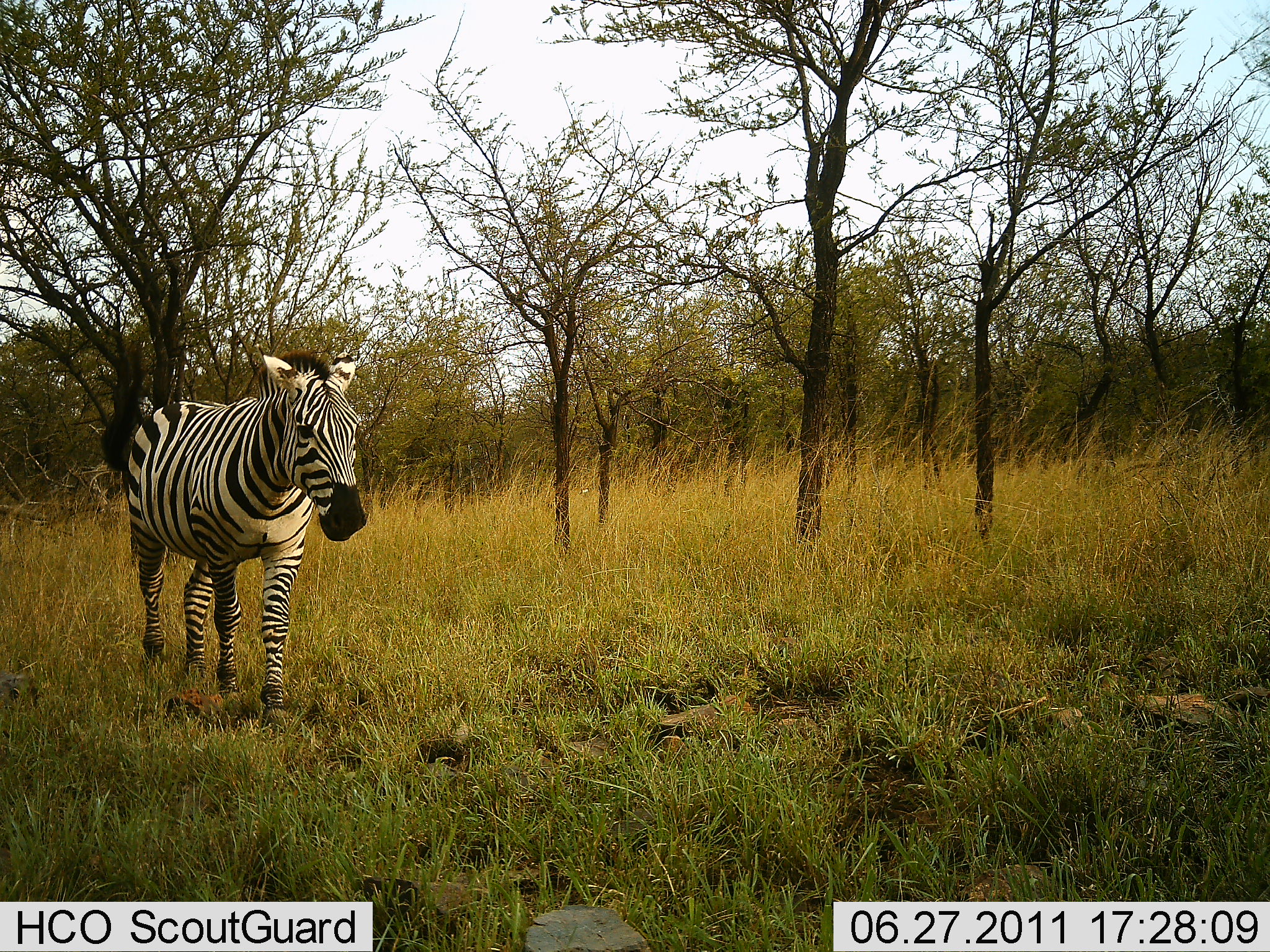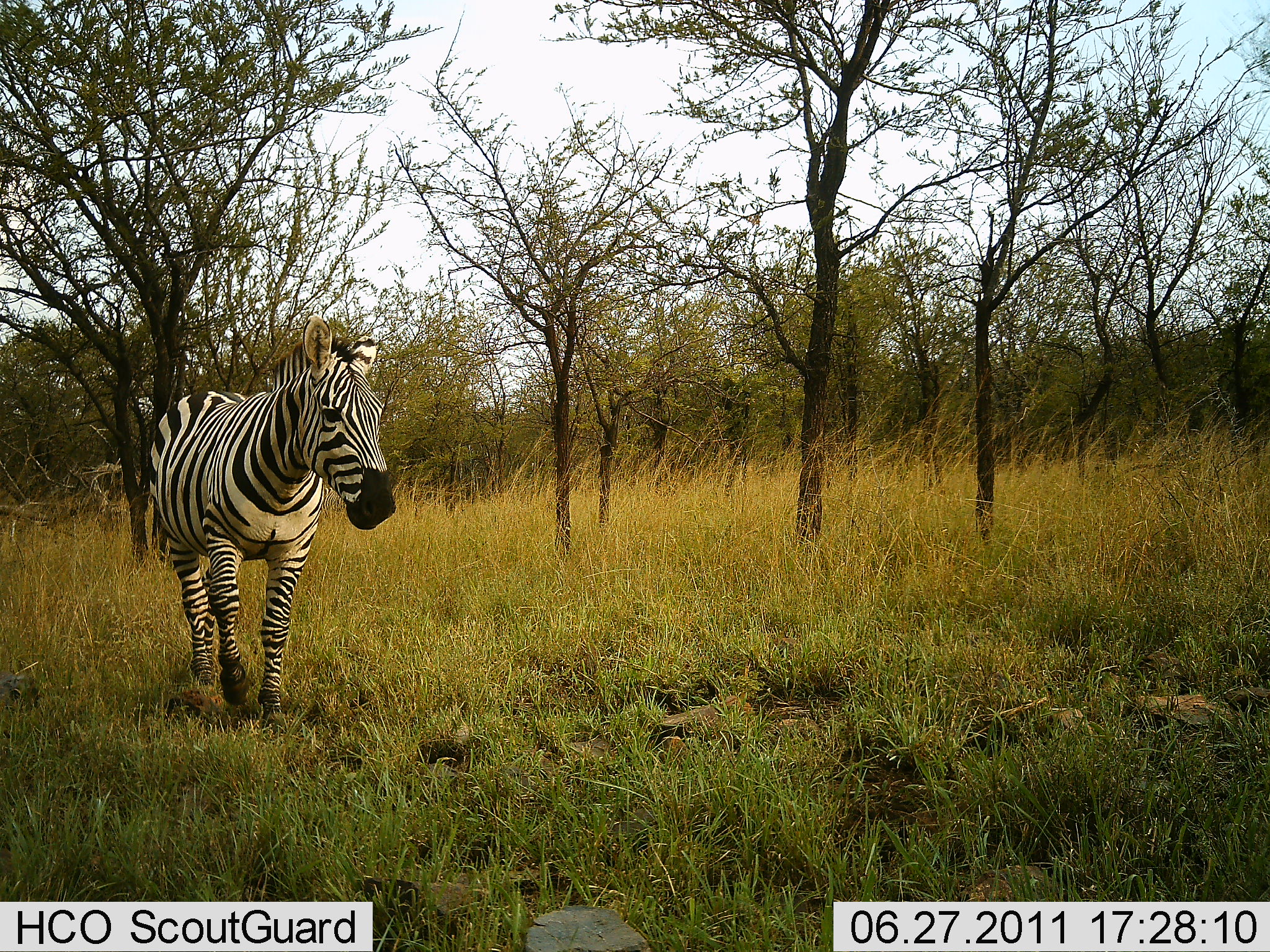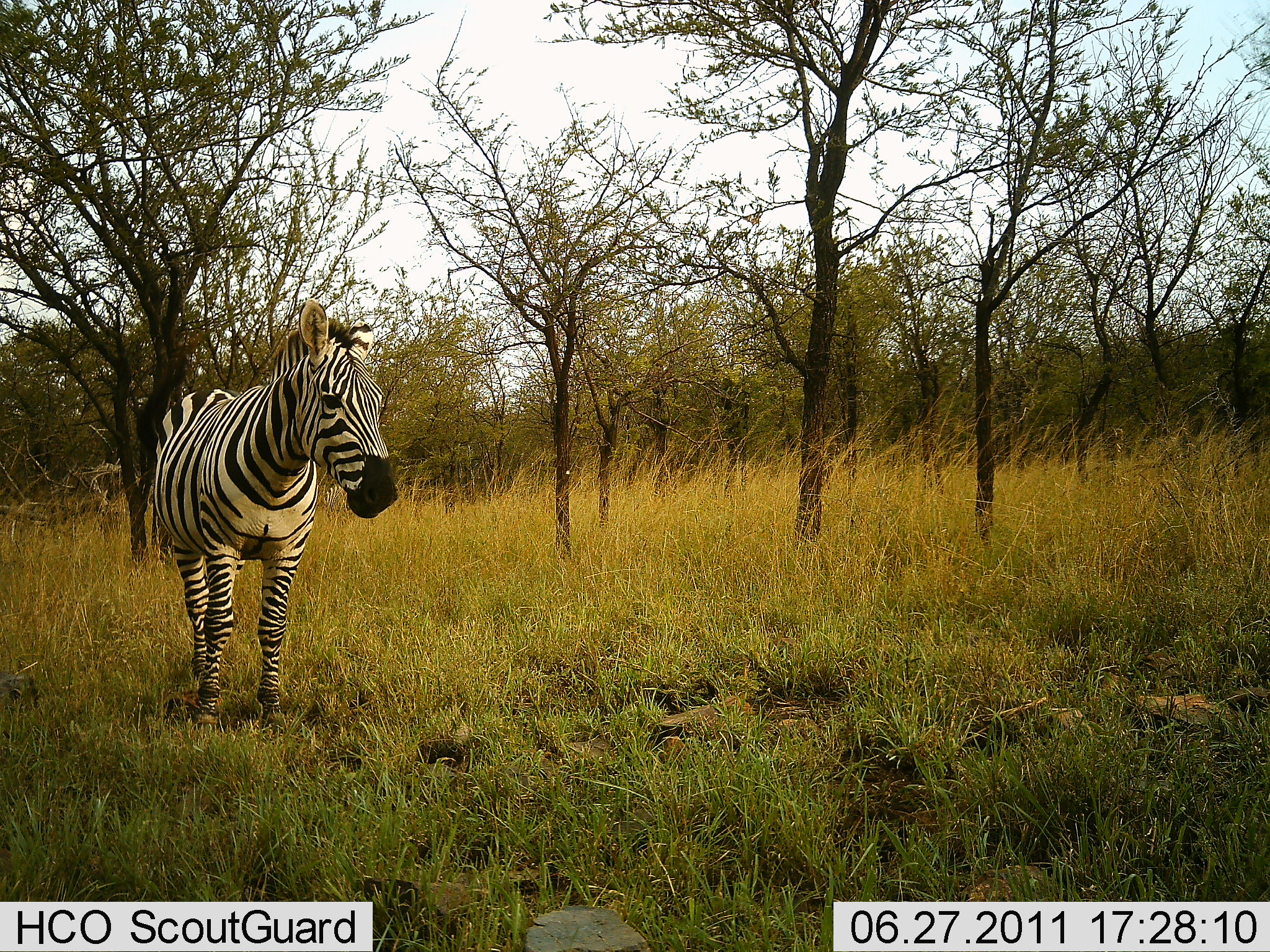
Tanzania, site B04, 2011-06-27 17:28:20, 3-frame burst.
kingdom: Animalia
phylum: Chordata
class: Mammalia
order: Perissodactyla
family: Equidae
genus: Equus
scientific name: Equus quagga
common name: plains zebra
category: zebra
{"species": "zebra (plains zebra) (Equus quagga)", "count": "1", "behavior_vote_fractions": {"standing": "70%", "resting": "0%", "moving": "30%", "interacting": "0%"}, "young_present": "0%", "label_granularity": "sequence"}